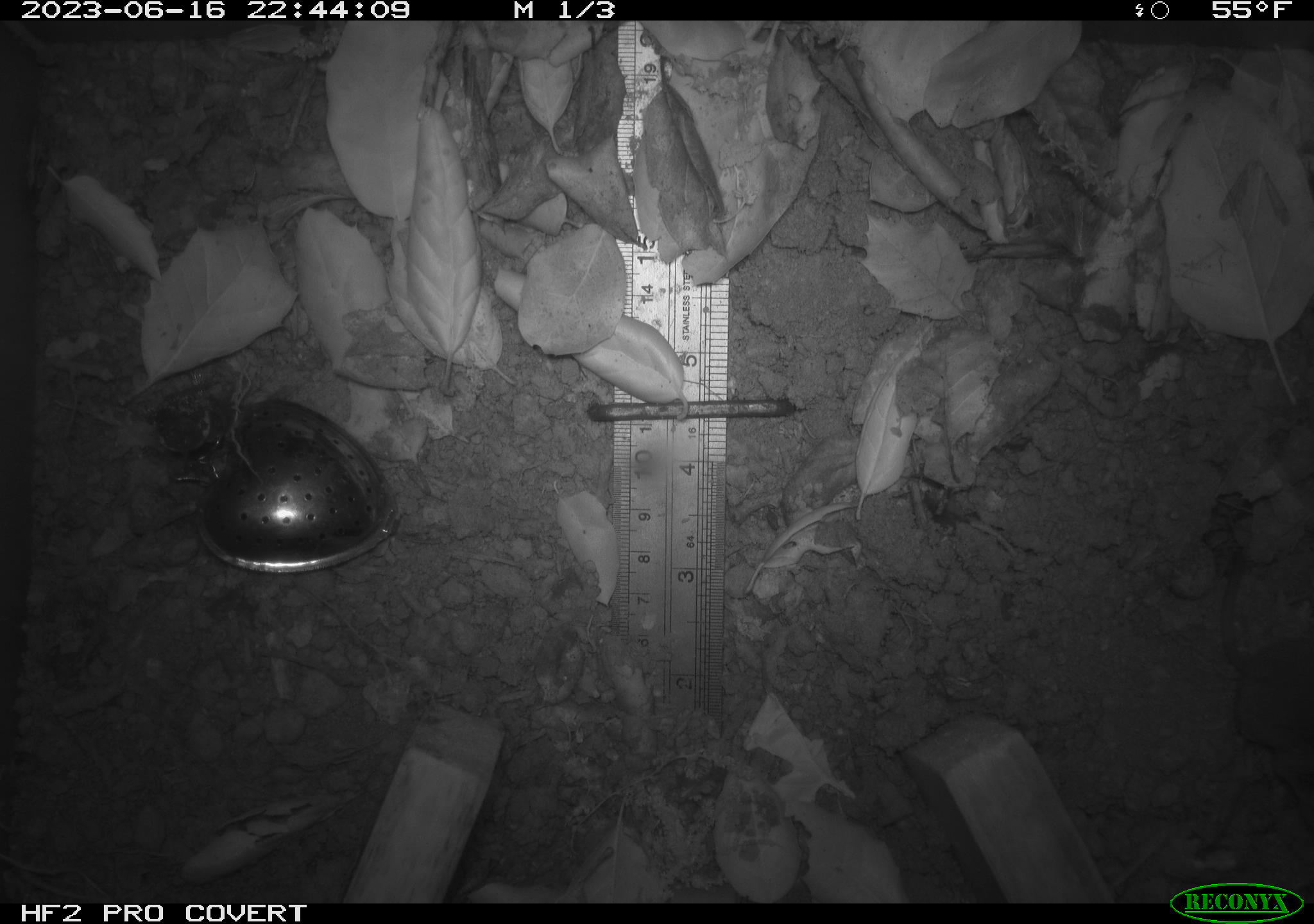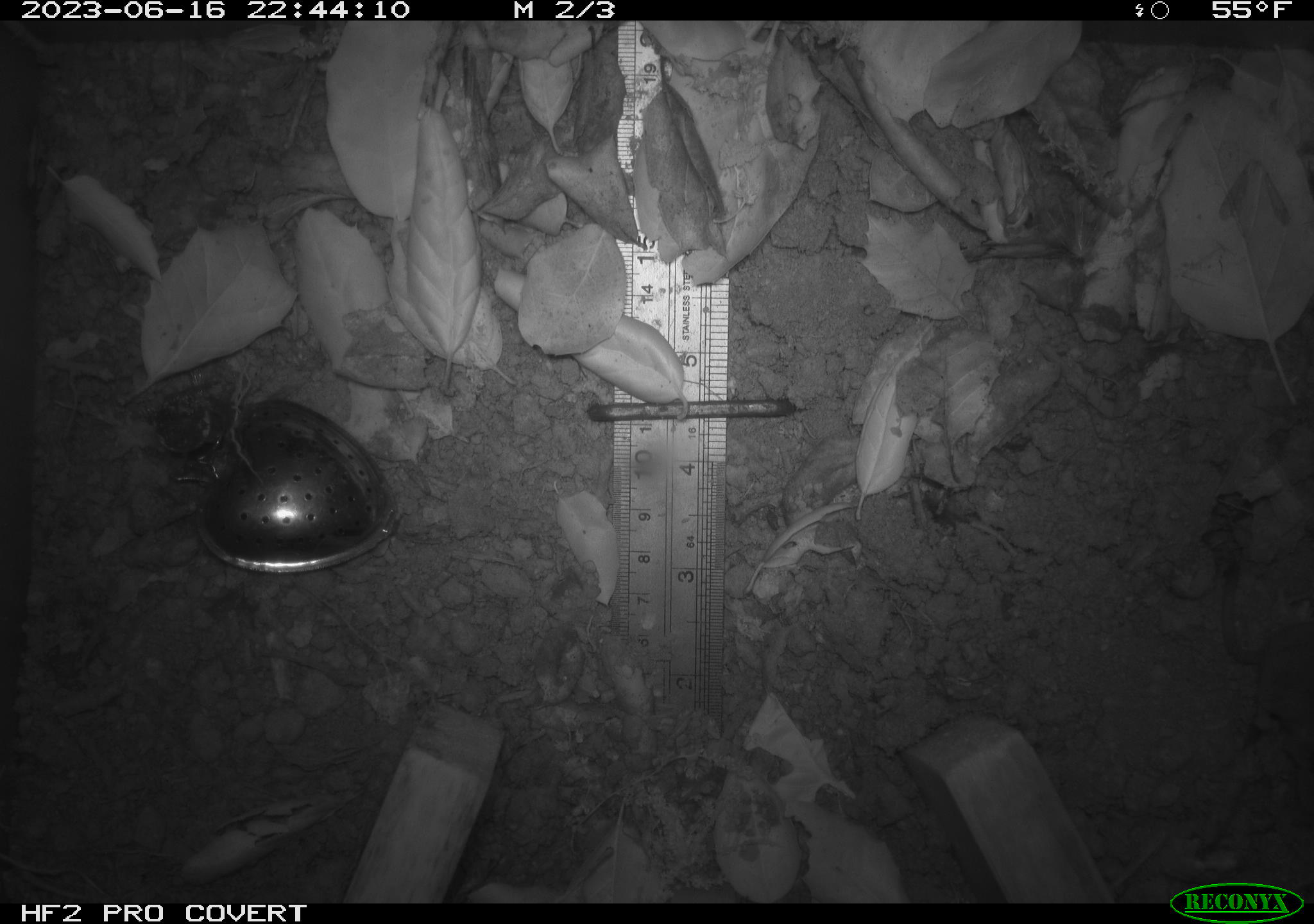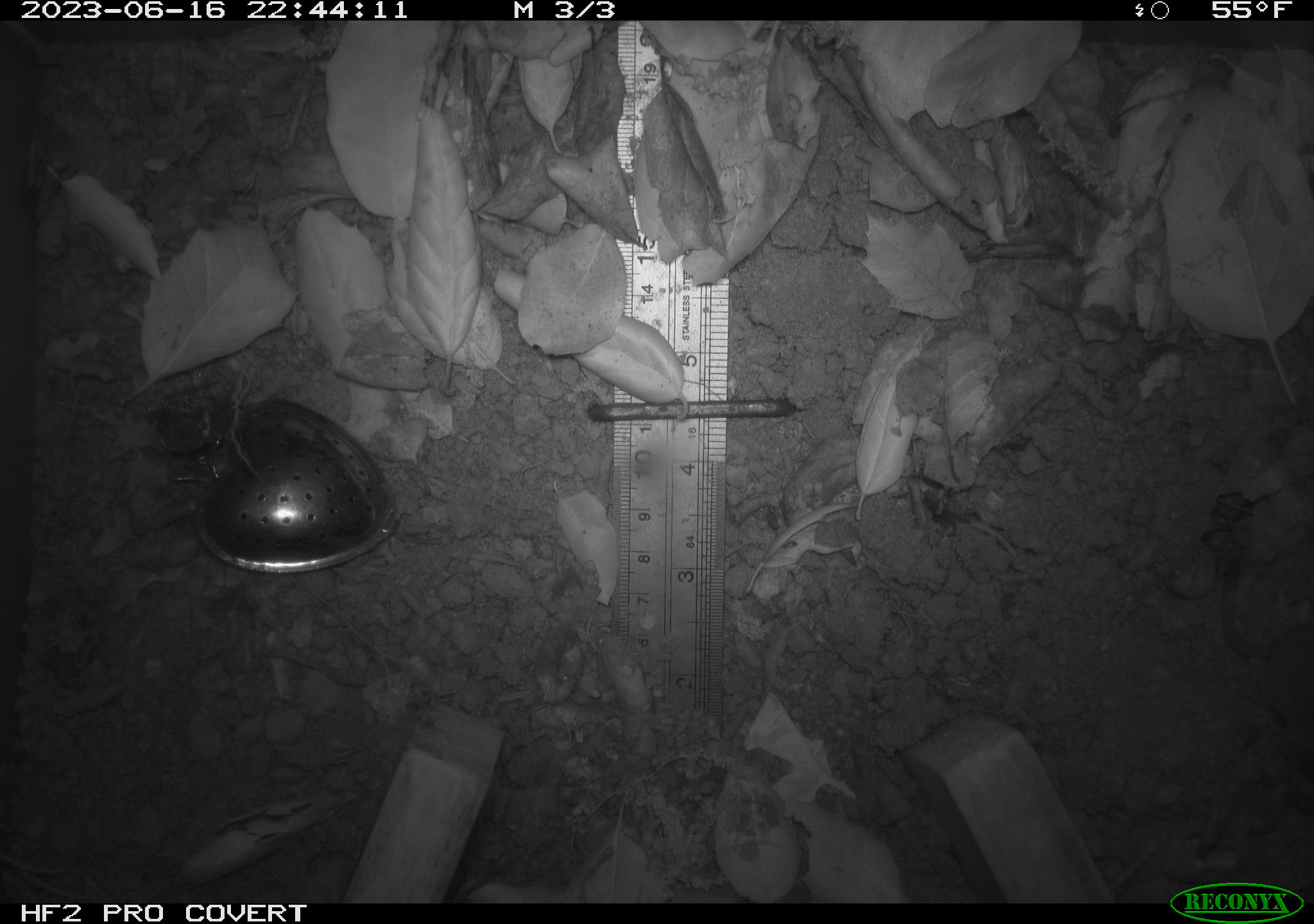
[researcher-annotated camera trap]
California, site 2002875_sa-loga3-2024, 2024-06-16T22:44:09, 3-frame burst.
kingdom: Animalia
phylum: Chordata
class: Mammalia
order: Eulipotyphla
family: Soricidae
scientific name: Soricidae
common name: shrews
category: soricidae family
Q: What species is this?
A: Soricidae family (shrews) (Soricidae).